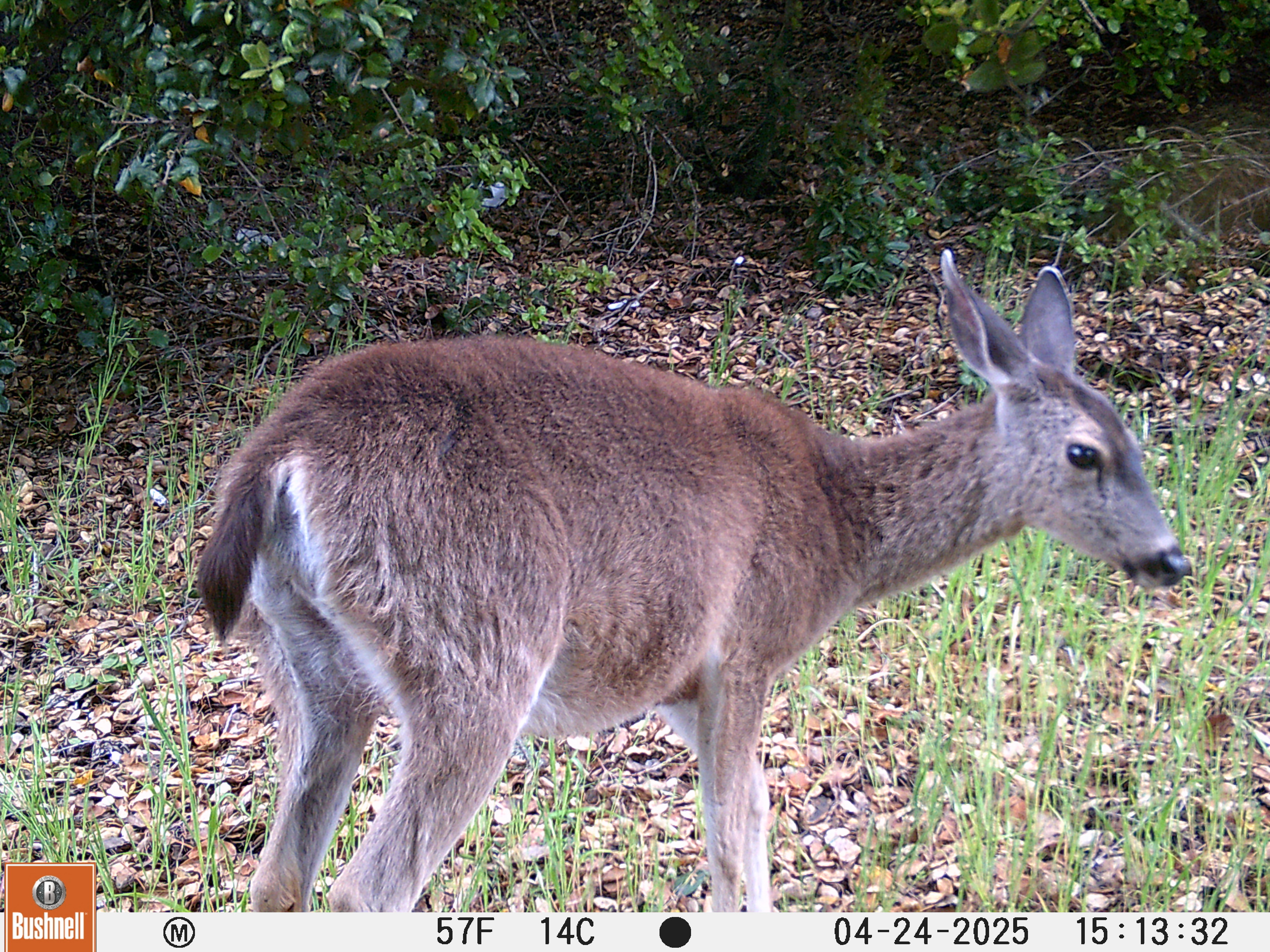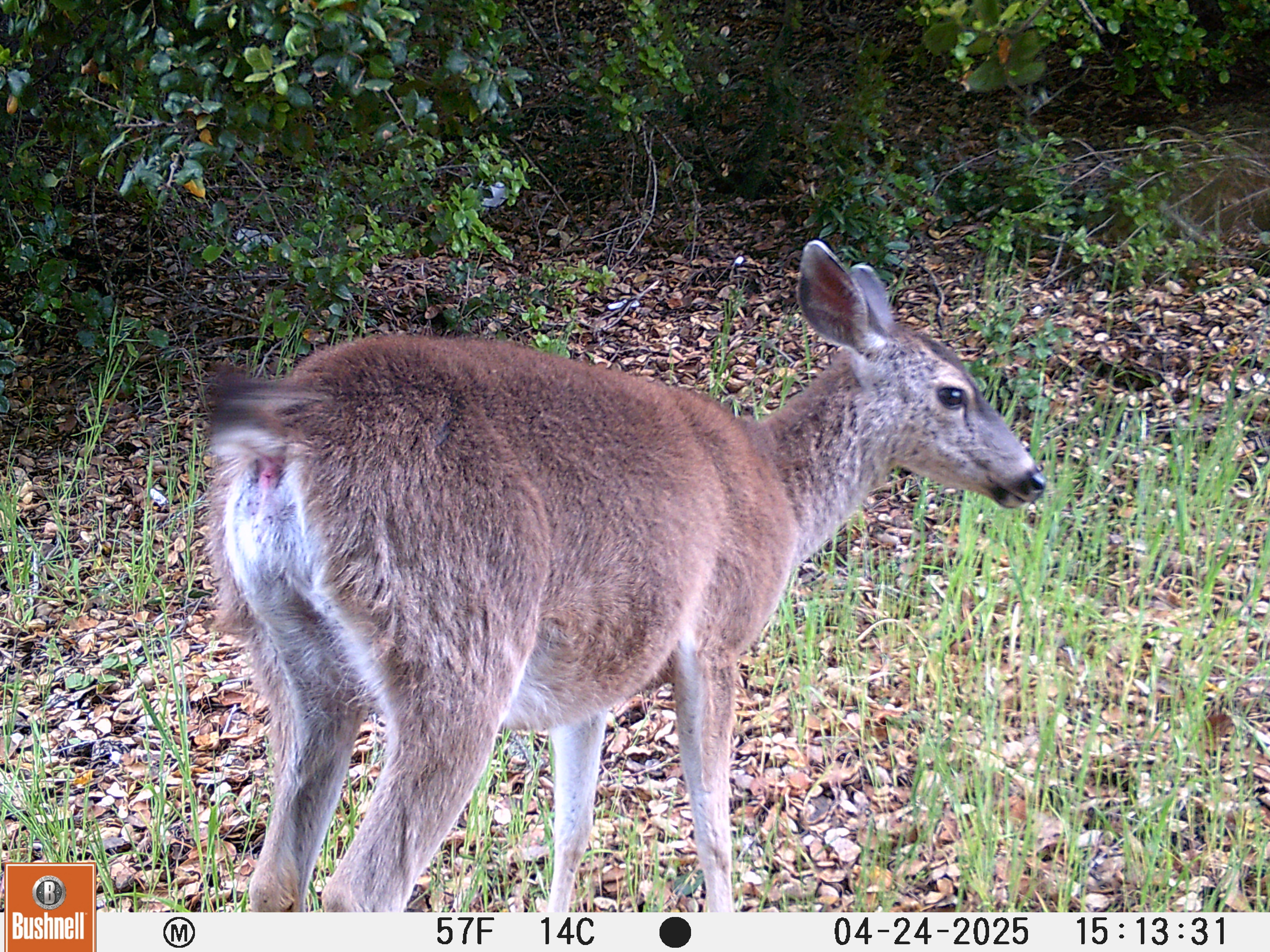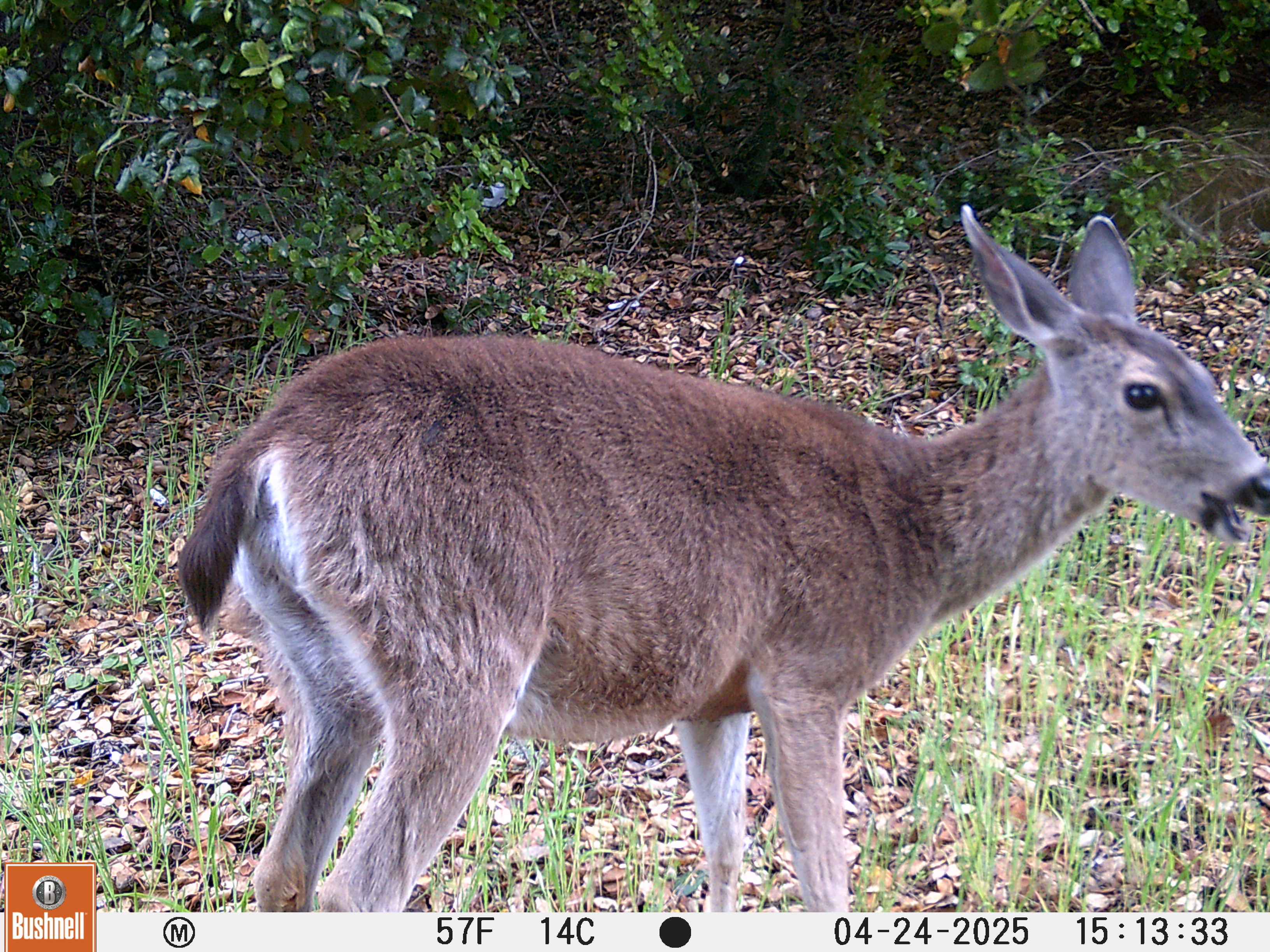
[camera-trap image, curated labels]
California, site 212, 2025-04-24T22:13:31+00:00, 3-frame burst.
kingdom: Animalia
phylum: Chordata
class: Mammalia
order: Artiodactyla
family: Cervidae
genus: Odocoileus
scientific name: Odocoileus hemionus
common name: mule deer